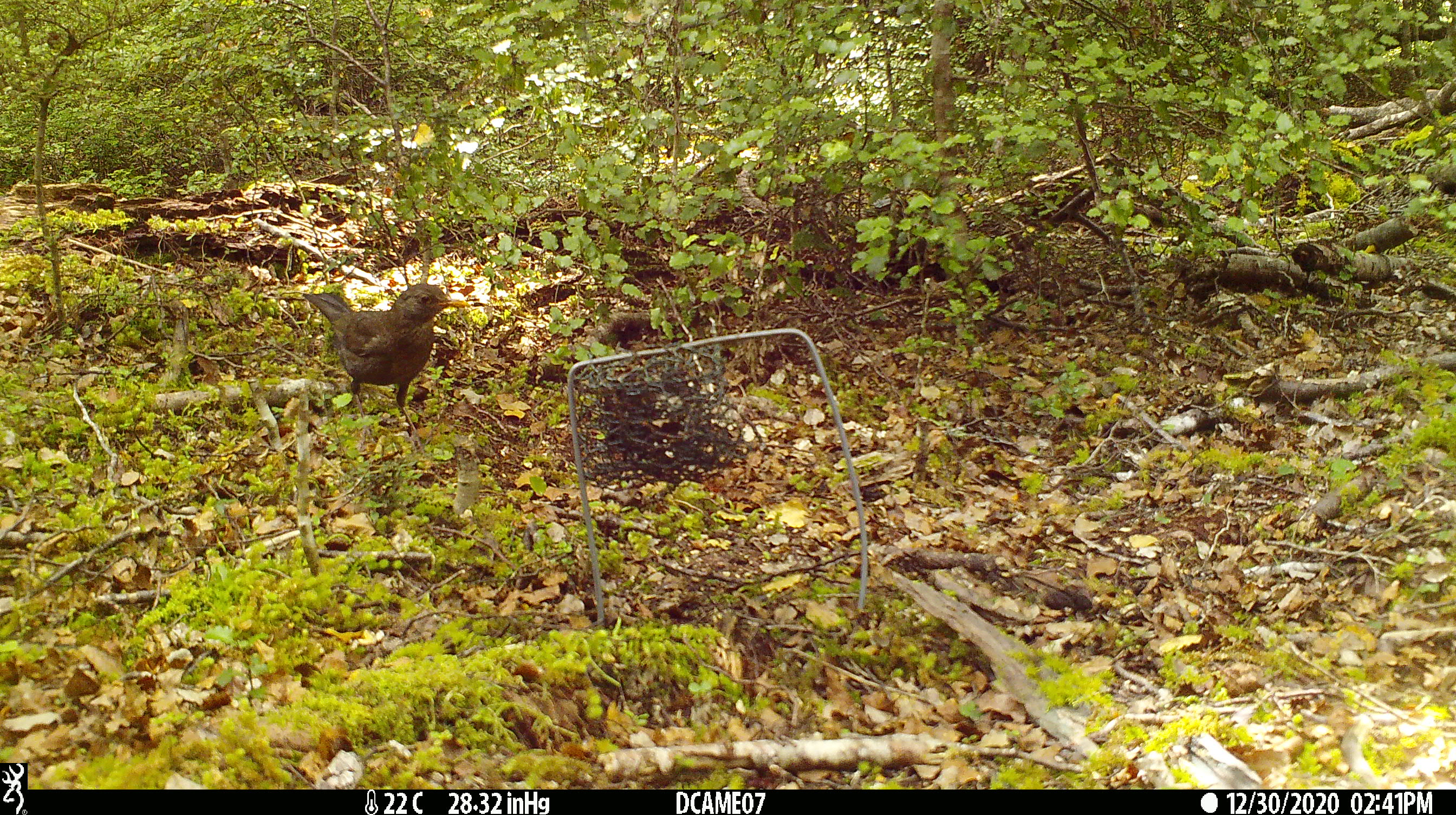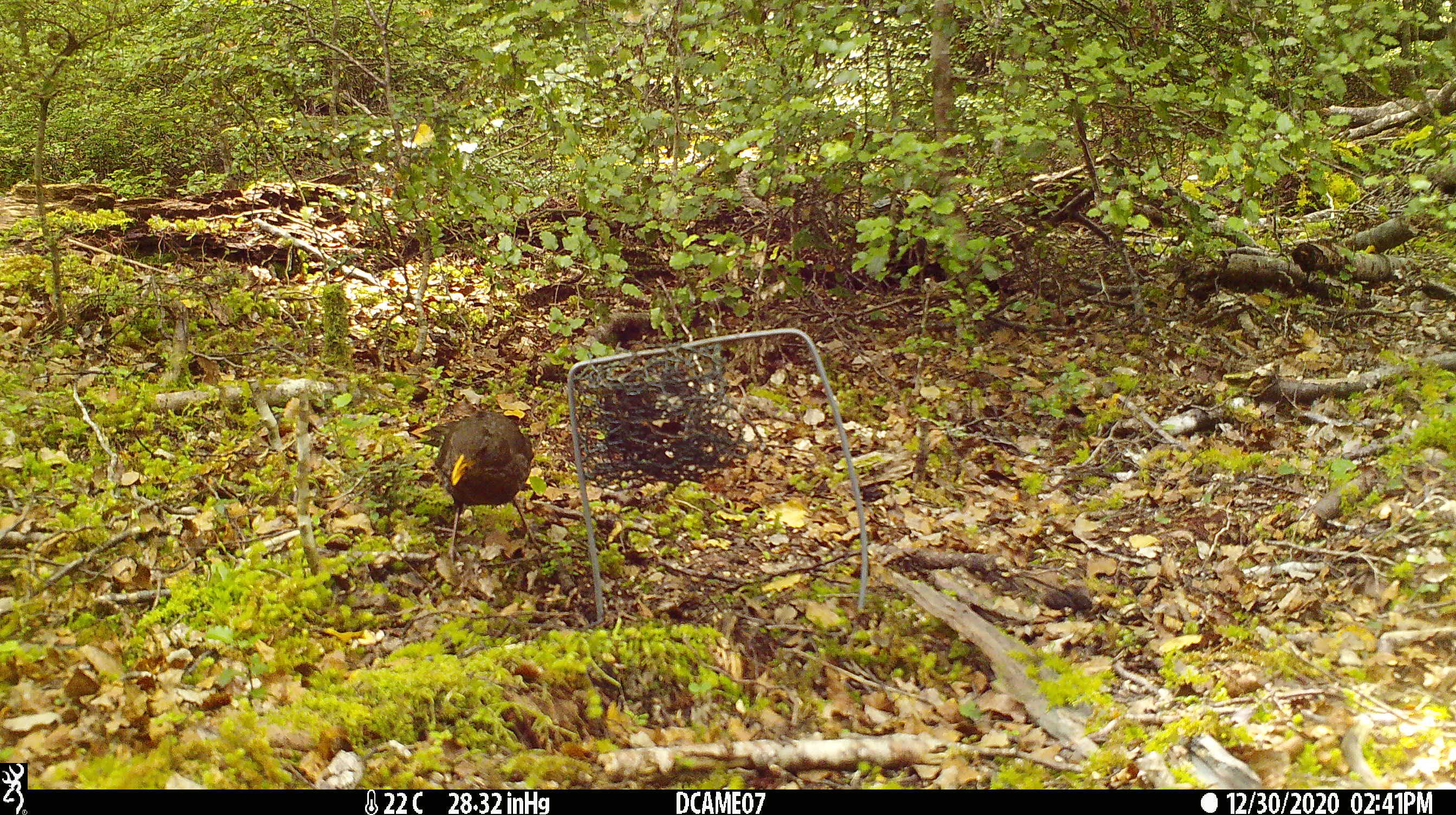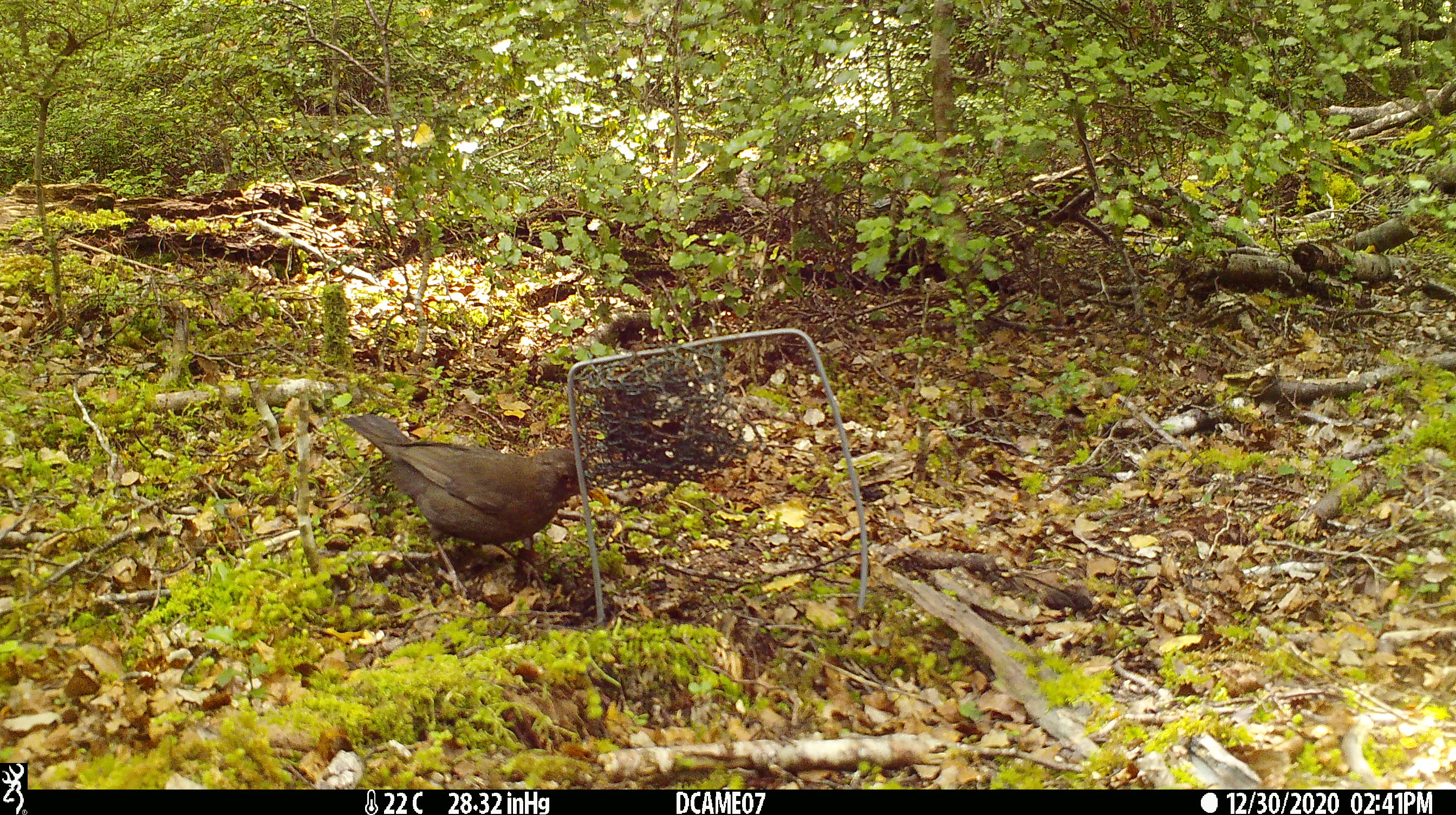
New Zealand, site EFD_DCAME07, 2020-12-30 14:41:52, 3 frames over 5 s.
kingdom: Animalia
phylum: Chordata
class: Aves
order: Passeriformes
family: Turdidae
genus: Turdus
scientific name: Turdus merula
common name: eurasian blackbird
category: blackbird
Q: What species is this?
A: Blackbird (eurasian blackbird) (Turdus merula).